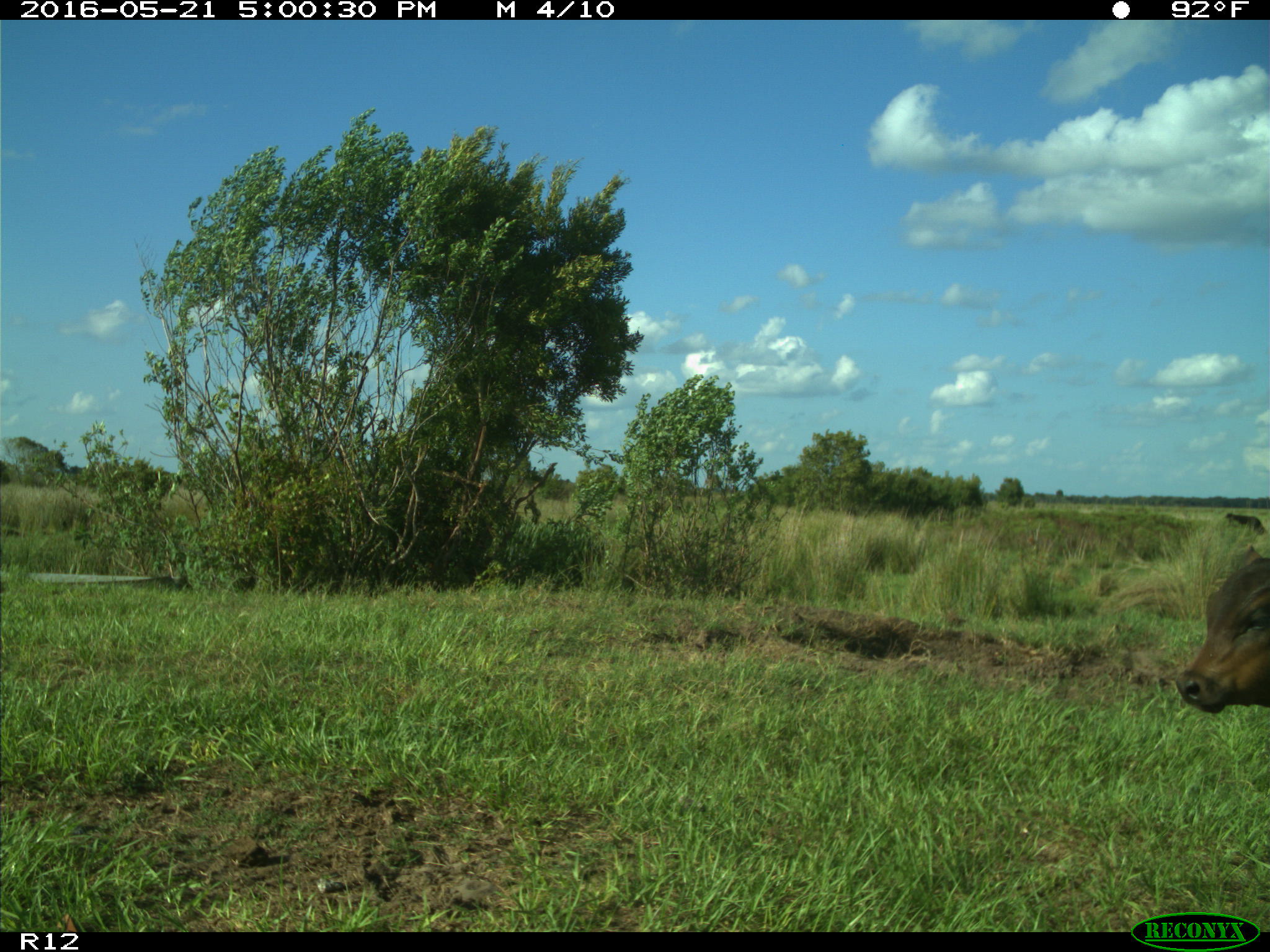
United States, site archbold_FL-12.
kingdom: Animalia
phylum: Chordata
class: Mammalia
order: Artiodactyla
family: Bovidae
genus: Bos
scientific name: Bos taurus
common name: domestic cow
Bos taurus (domestic cow).